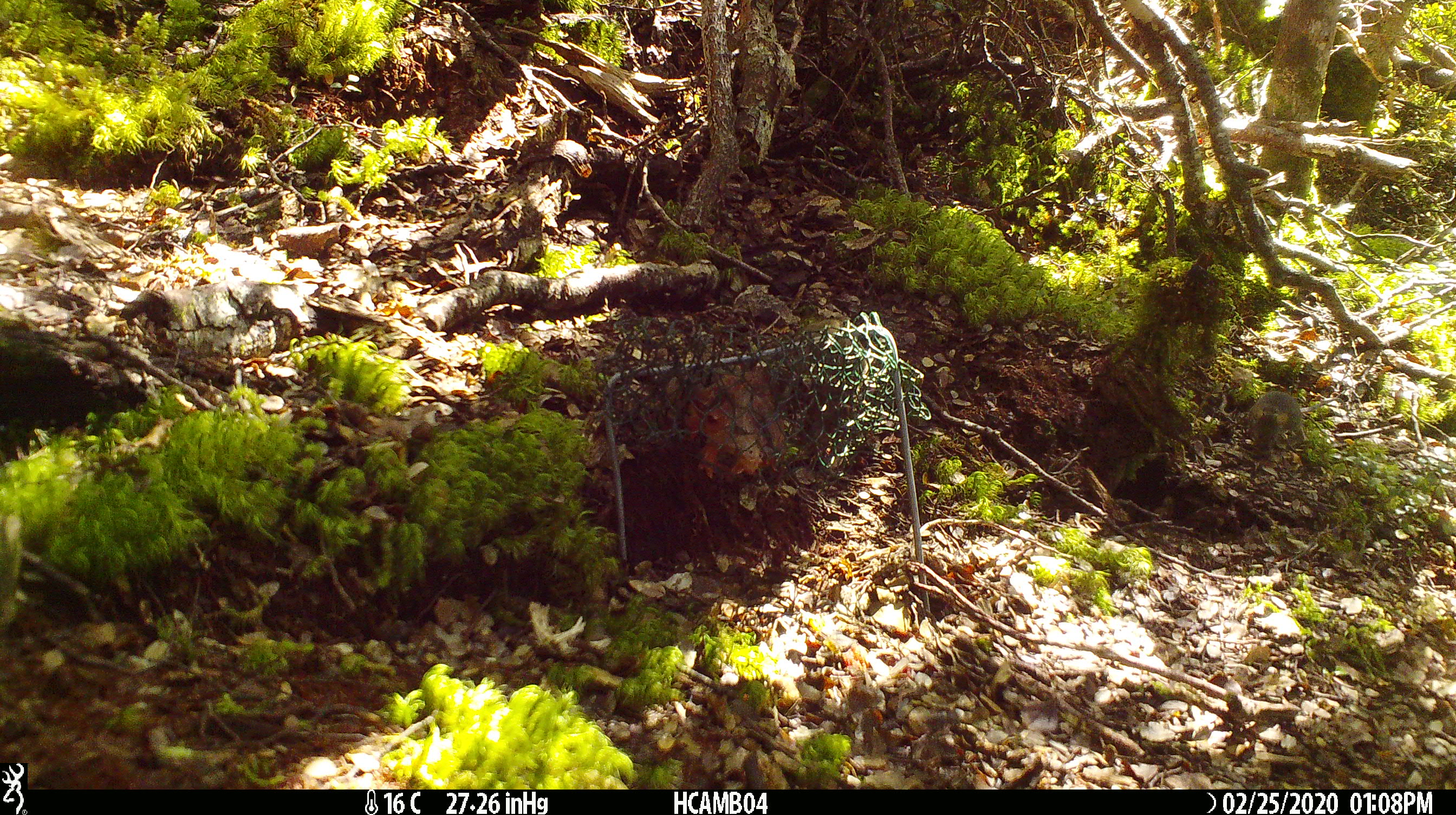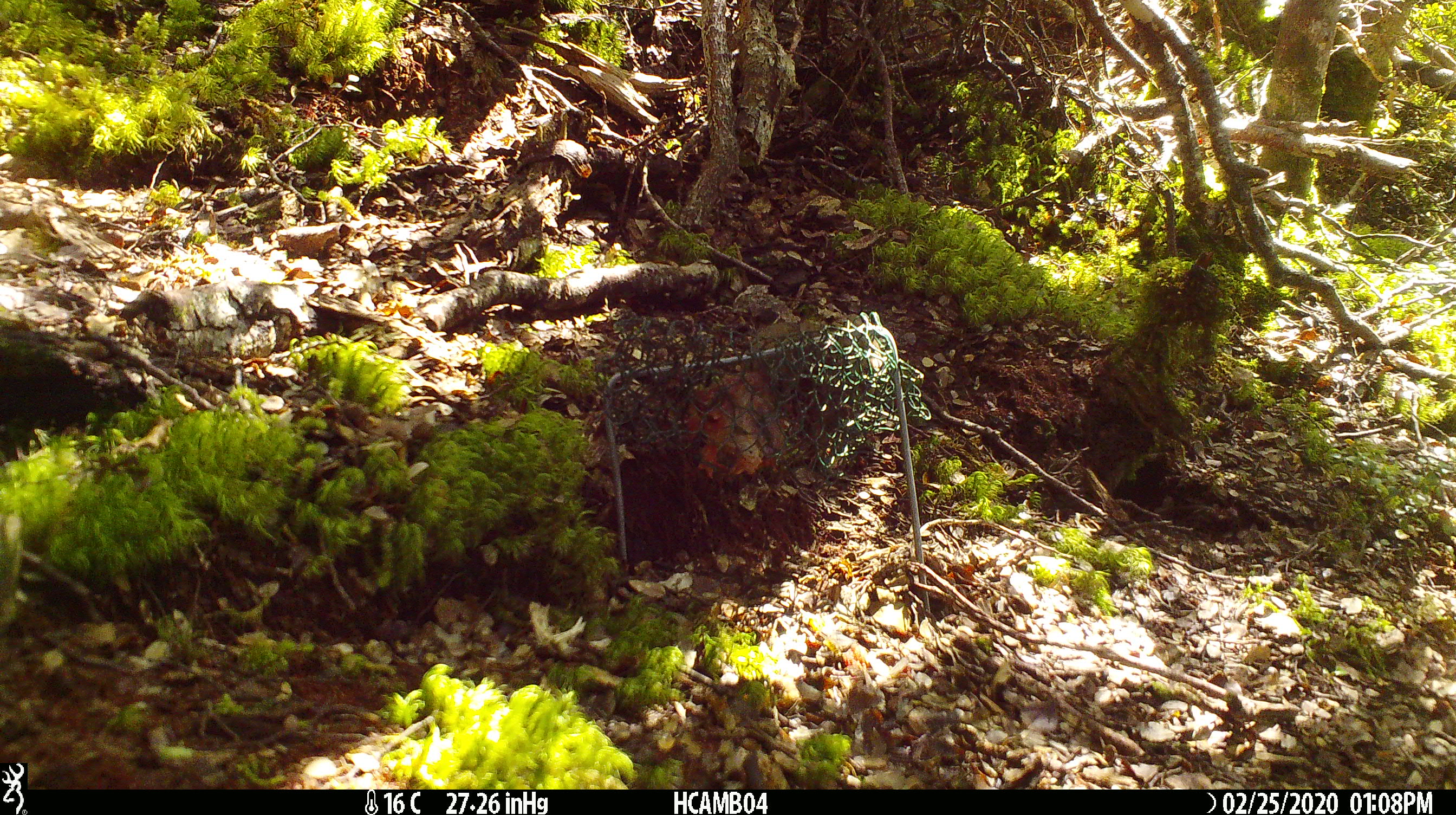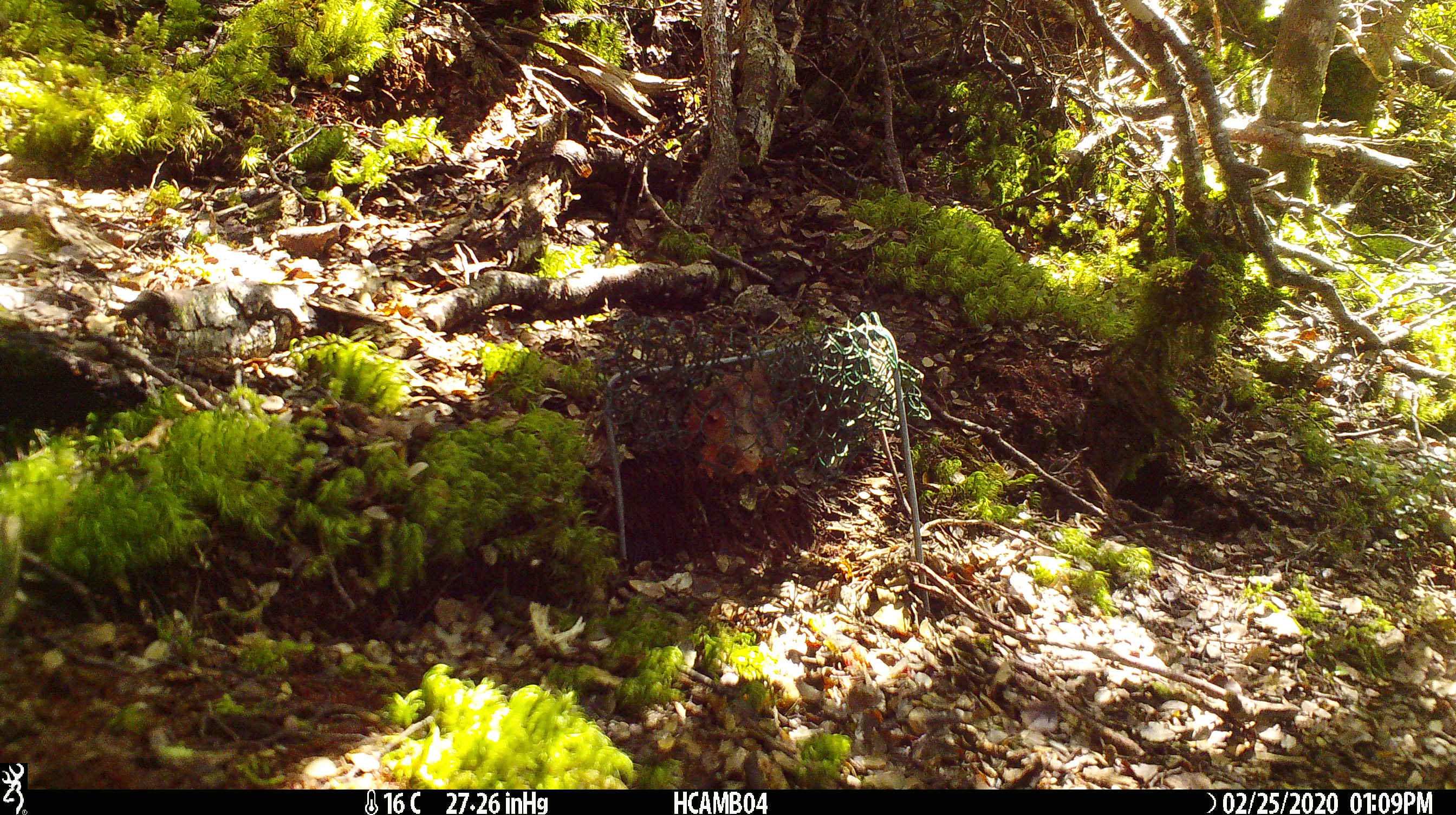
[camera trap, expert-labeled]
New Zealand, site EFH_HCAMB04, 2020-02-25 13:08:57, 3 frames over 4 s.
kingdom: Animalia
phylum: Chordata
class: Mammalia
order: Rodentia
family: Muridae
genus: Mus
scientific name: Mus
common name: mouse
Mouse (Mus).